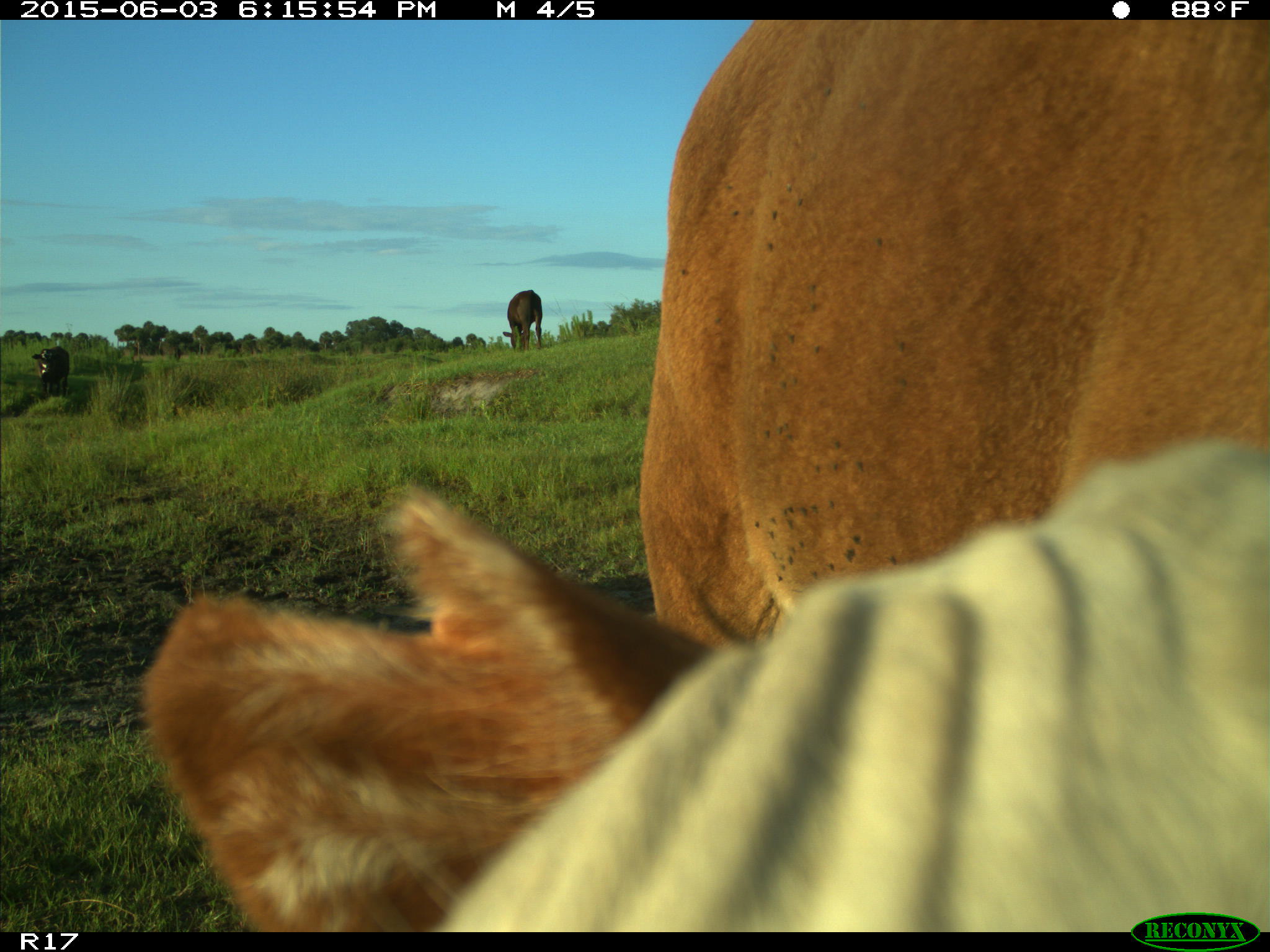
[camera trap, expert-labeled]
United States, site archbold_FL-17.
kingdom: Animalia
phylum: Chordata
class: Mammalia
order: Artiodactyla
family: Bovidae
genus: Bos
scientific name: Bos taurus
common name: domestic cow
Bos taurus (domestic cow).